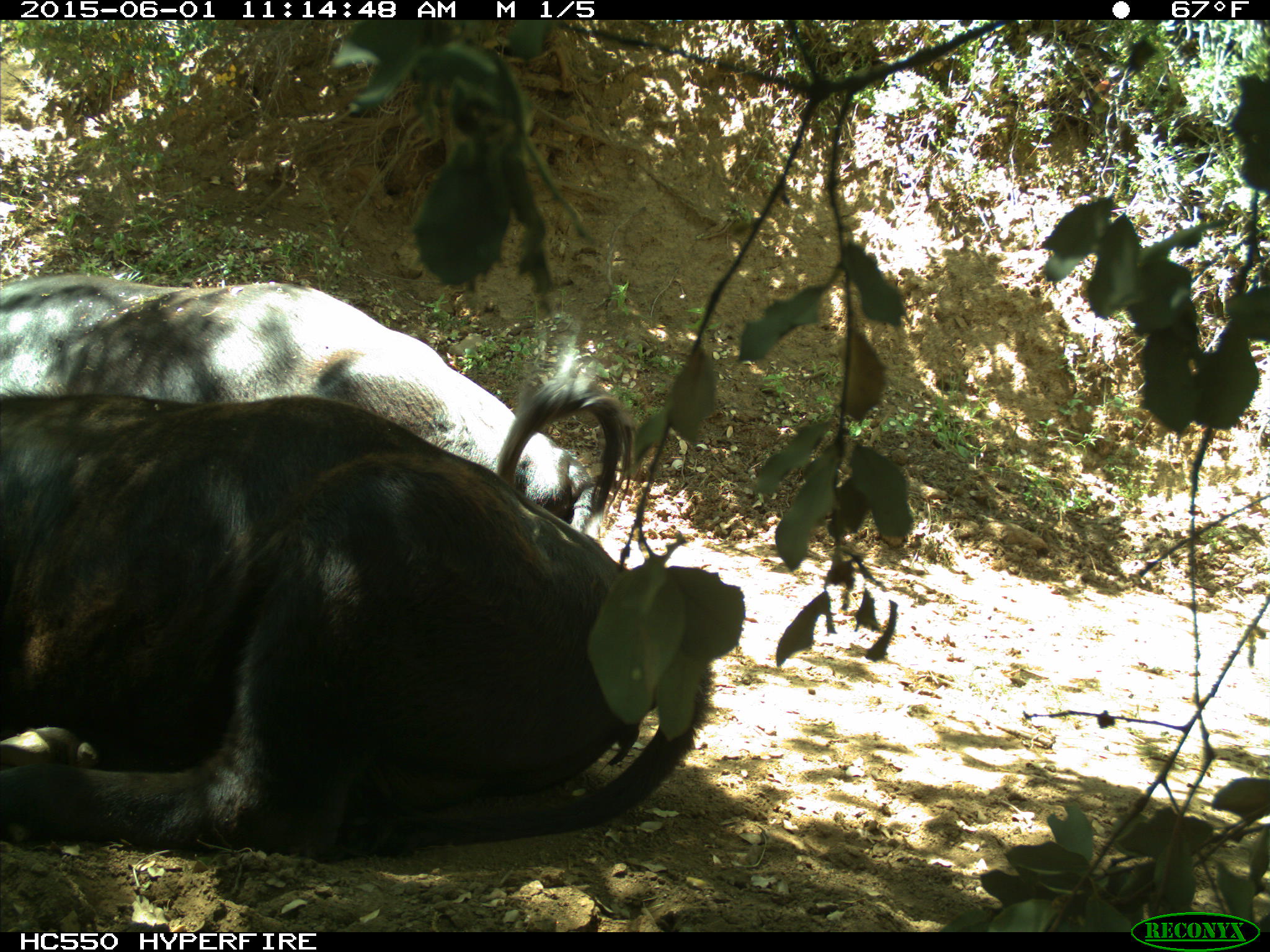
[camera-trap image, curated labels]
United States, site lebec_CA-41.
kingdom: Animalia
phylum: Chordata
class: Mammalia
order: Artiodactyla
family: Bovidae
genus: Bos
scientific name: Bos taurus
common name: domestic cow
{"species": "Bos taurus (domestic cow)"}